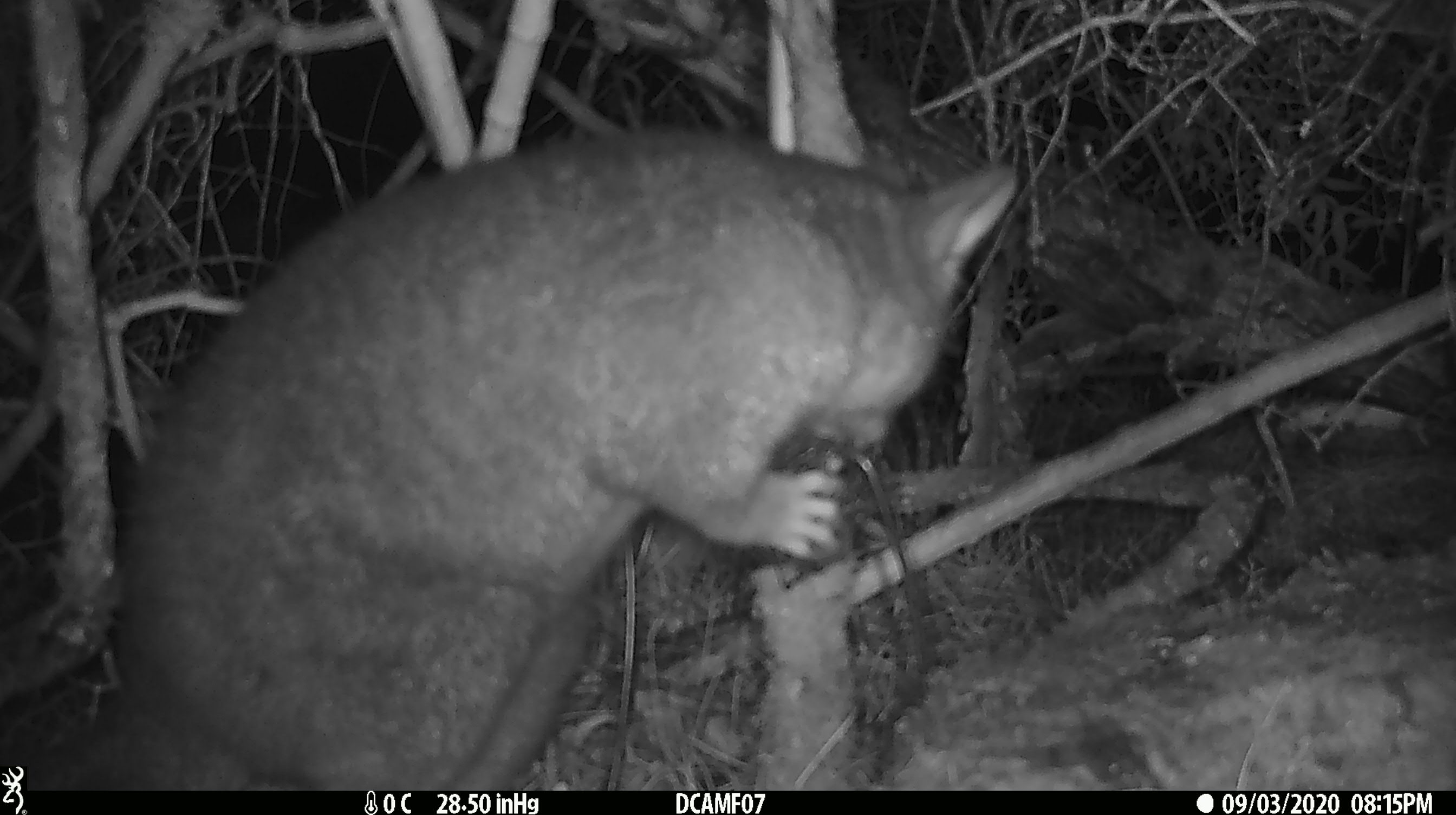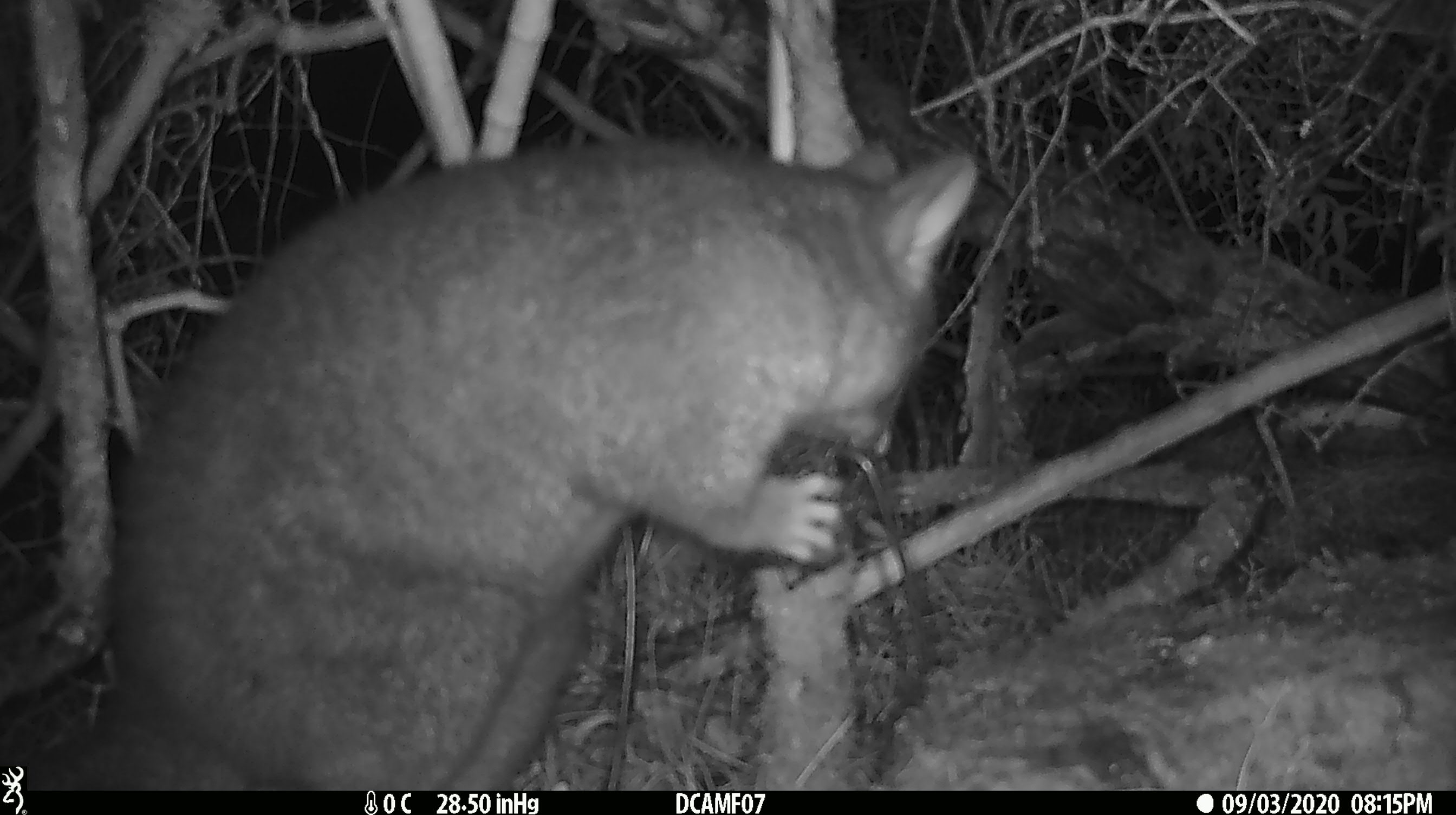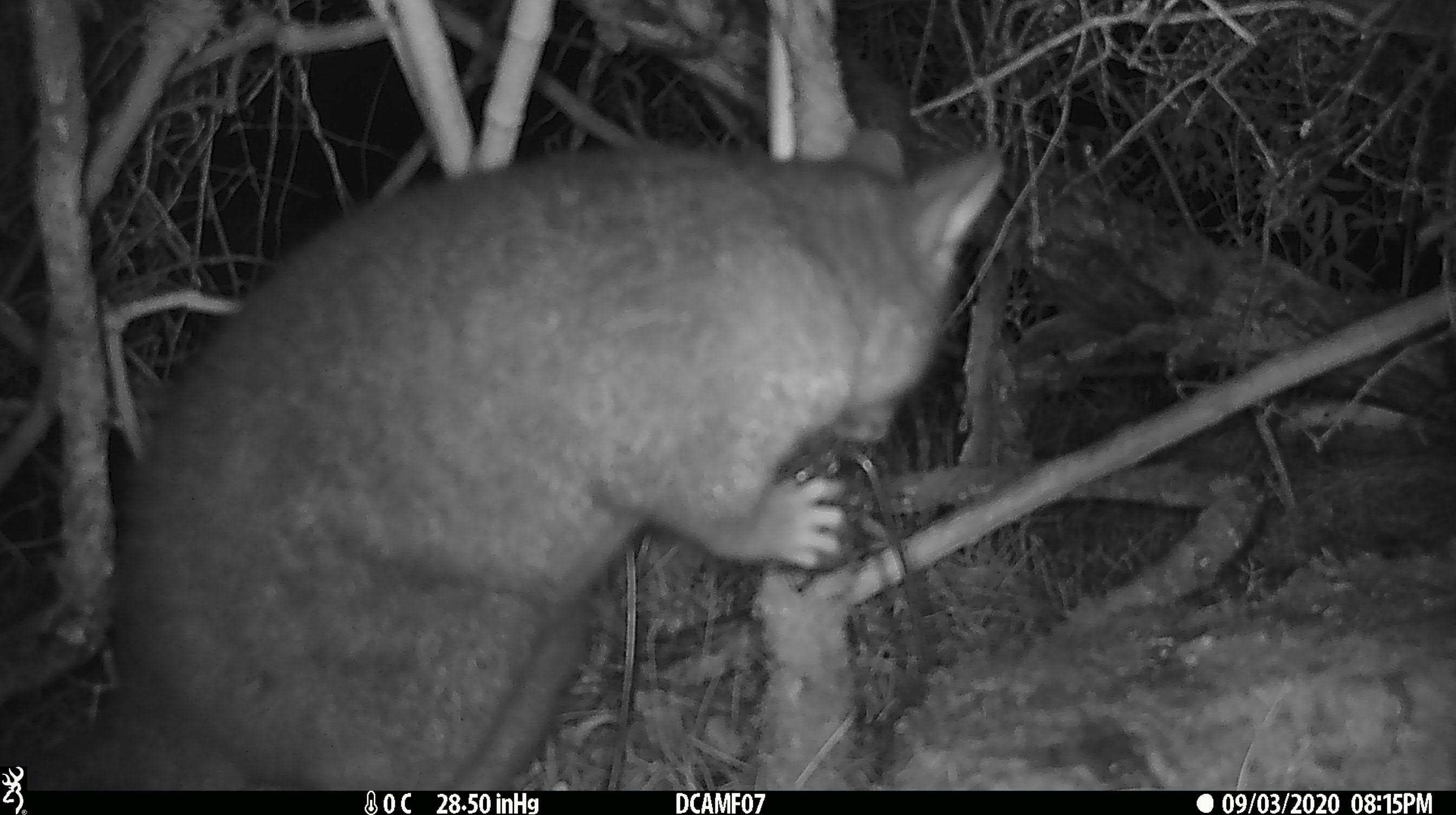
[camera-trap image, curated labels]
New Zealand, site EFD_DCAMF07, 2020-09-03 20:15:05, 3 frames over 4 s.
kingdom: Animalia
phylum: Chordata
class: Mammalia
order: Diprotodontia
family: Phalangeridae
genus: Trichosurus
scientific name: Trichosurus vulpecula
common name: common brushtail possum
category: possum